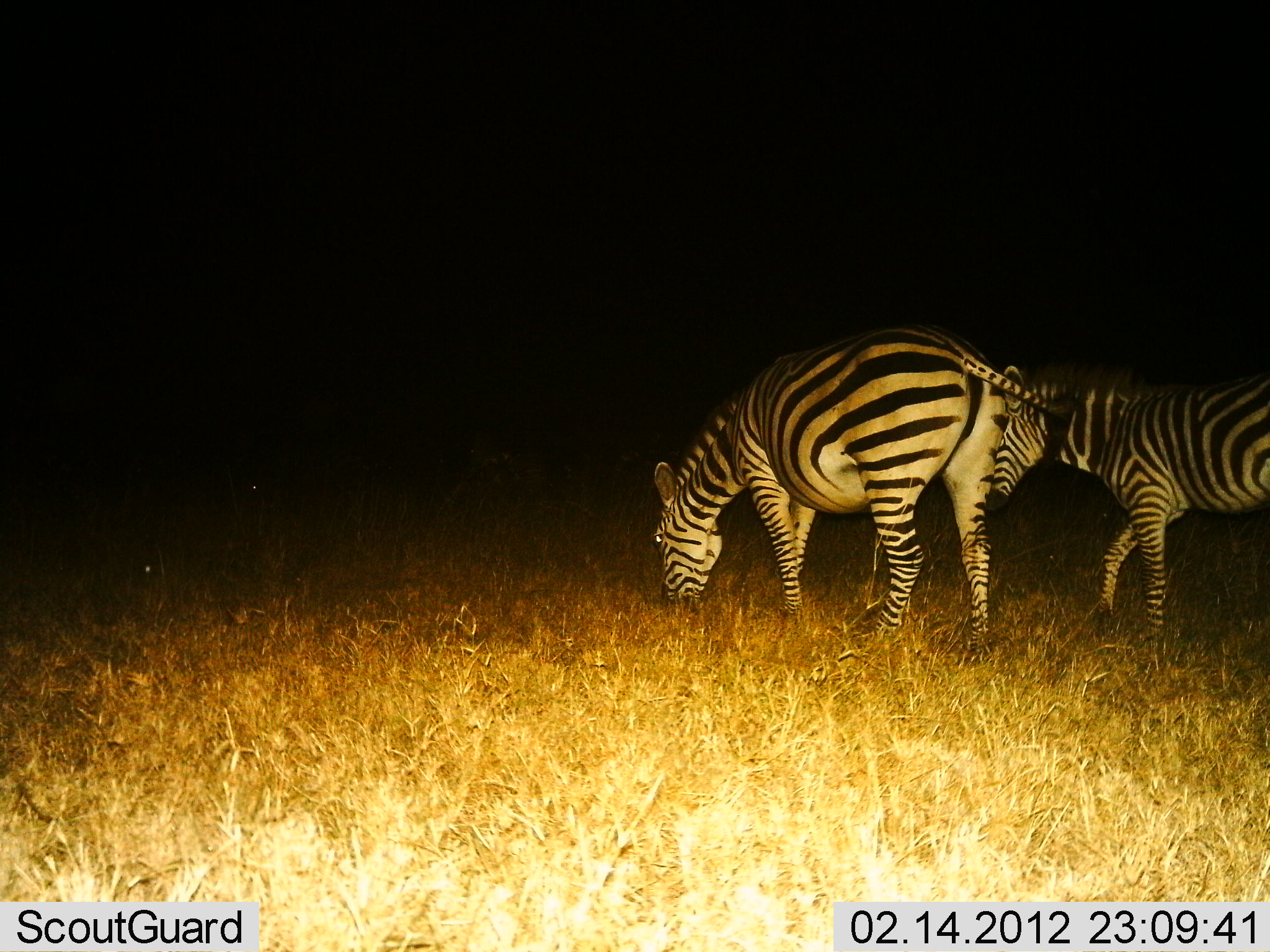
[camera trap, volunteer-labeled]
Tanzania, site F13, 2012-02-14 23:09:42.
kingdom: Animalia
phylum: Chordata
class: Mammalia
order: Perissodactyla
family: Equidae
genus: Equus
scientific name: Equus quagga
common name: plains zebra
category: zebra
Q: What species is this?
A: Zebra (plains zebra) (Equus quagga).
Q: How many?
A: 2.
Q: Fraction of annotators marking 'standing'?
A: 42%.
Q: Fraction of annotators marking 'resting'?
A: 0%.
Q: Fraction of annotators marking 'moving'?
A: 26%.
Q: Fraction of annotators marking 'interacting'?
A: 0%.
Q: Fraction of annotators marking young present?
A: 5%.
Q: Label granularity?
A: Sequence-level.